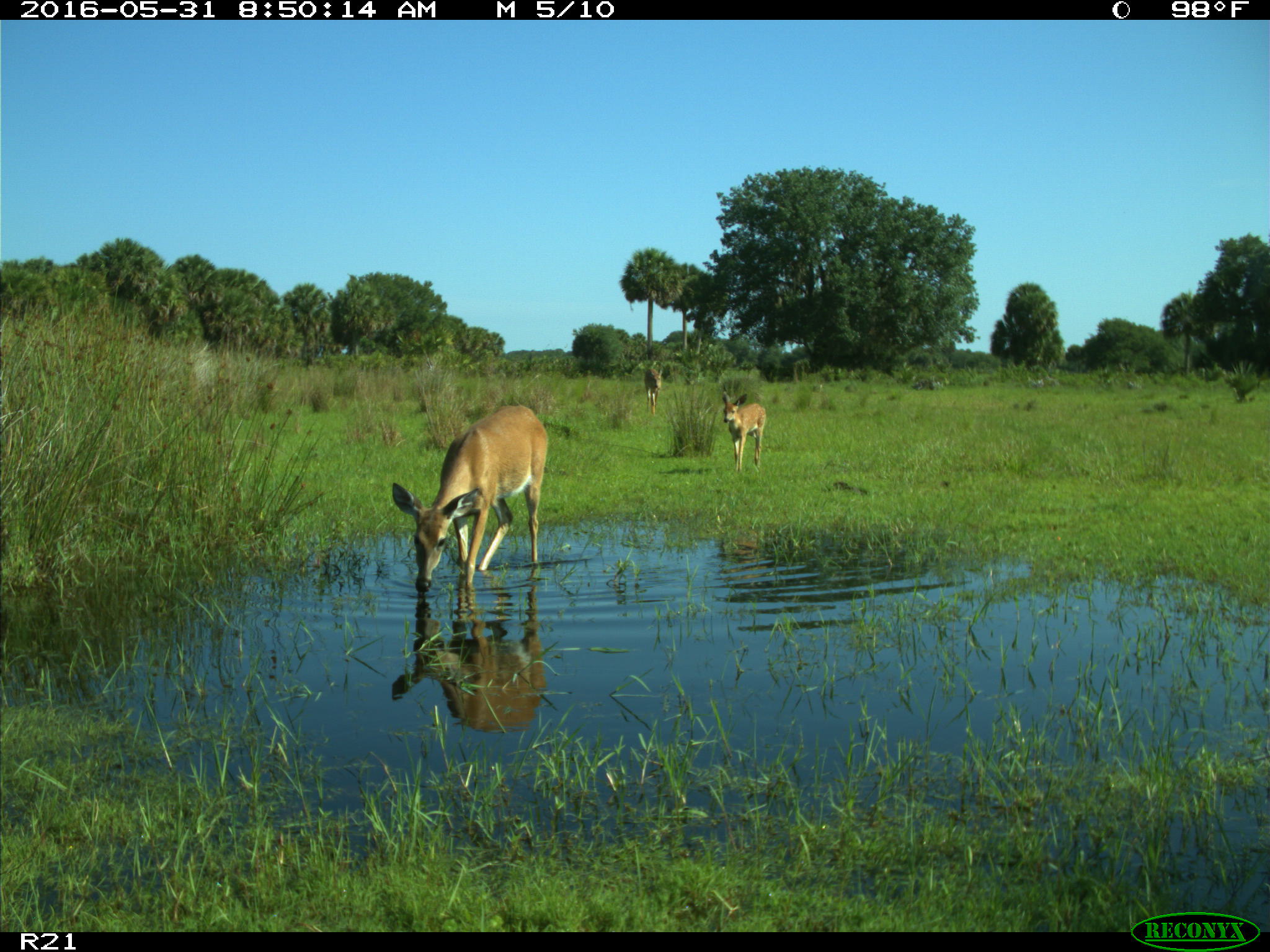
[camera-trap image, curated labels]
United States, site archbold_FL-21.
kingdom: Animalia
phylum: Chordata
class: Mammalia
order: Artiodactyla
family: Cervidae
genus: Odocoileus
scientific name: Odocoileus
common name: deer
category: unidentified deer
Unidentified deer (deer) (Odocoileus).